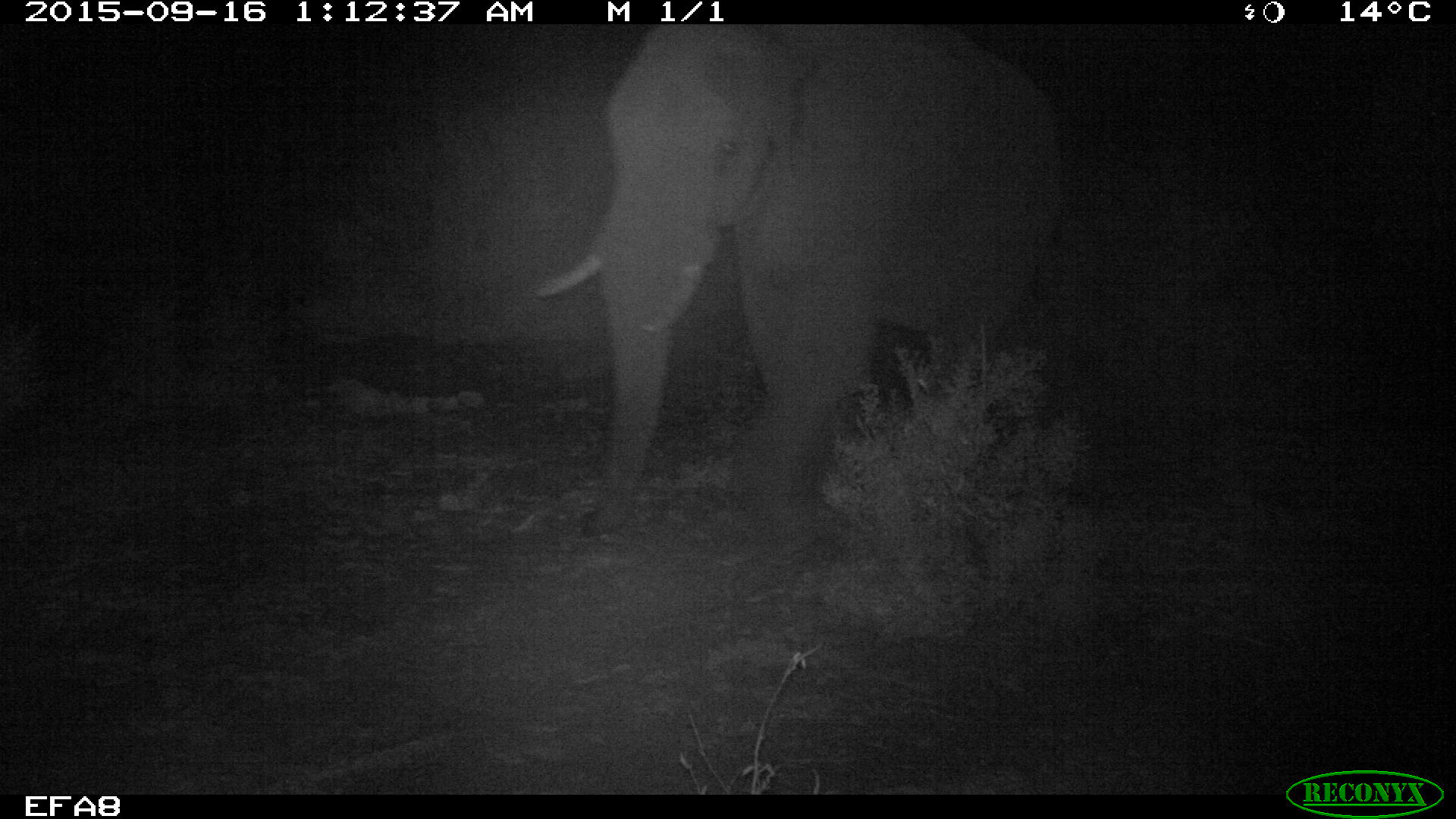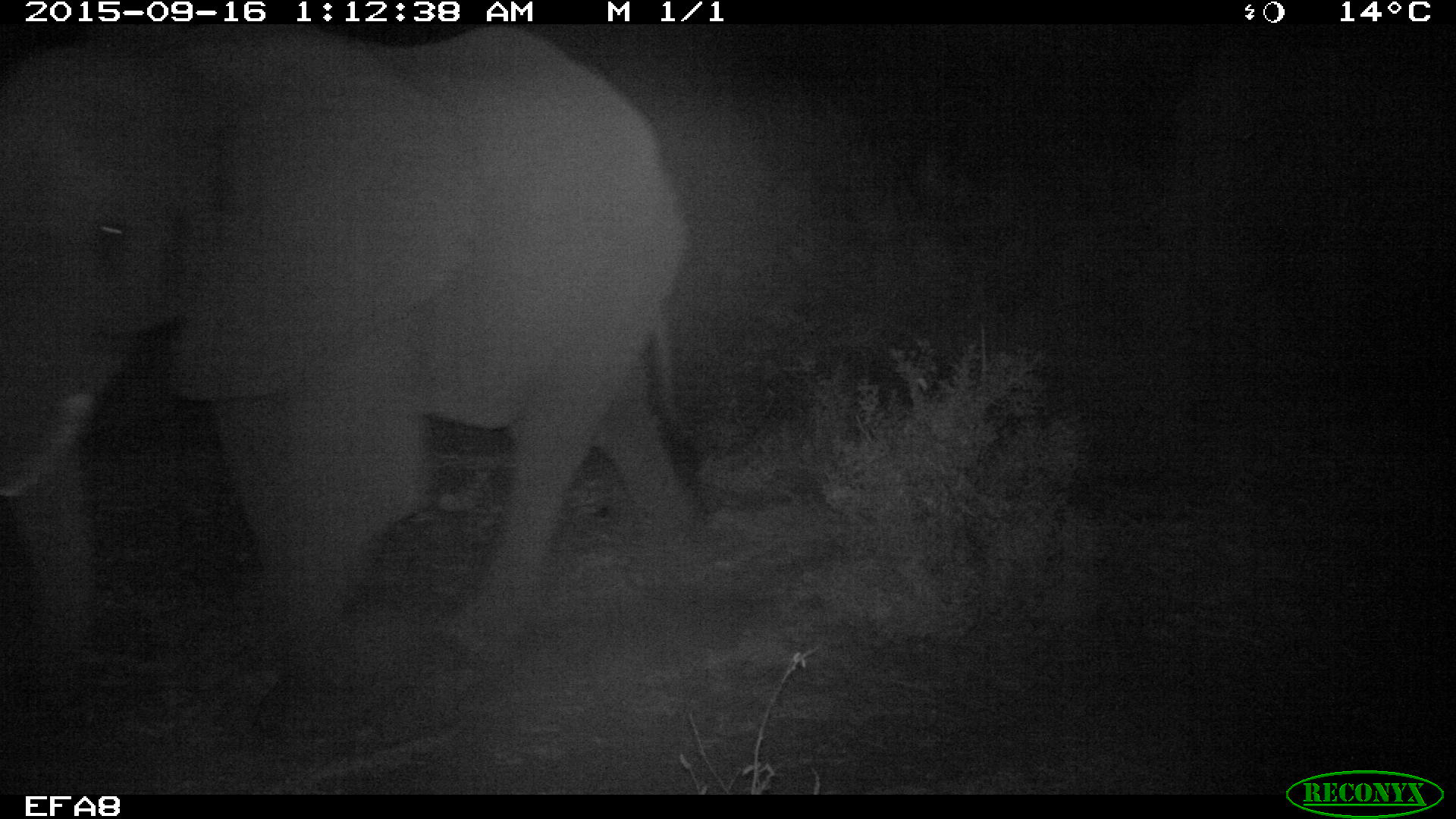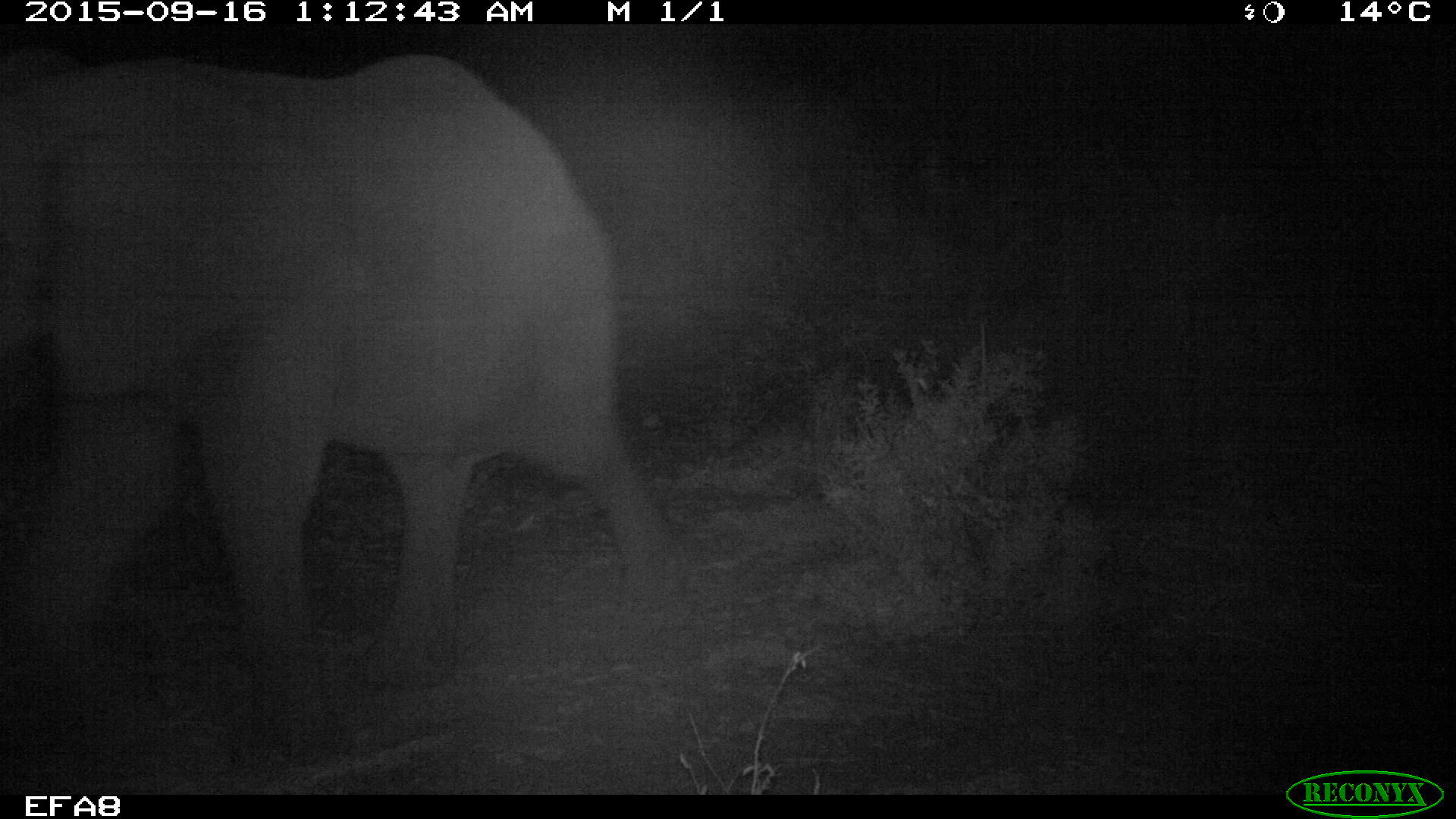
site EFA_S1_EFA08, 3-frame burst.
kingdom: Animalia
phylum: Chordata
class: Mammalia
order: Proboscidea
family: Elephantidae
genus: Loxodonta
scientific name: Loxodonta africana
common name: african bush elephant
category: elephant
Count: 1.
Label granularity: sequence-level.